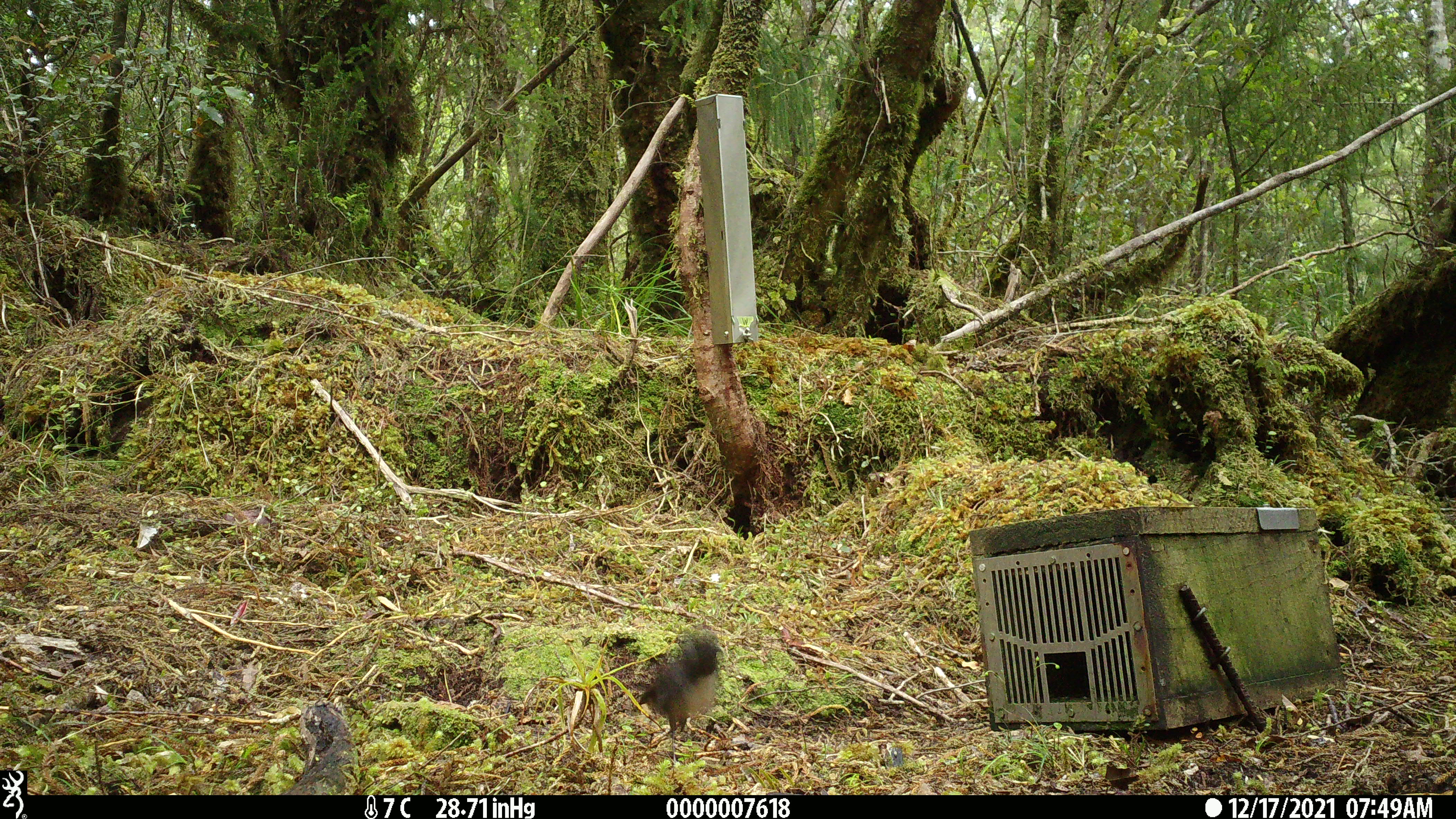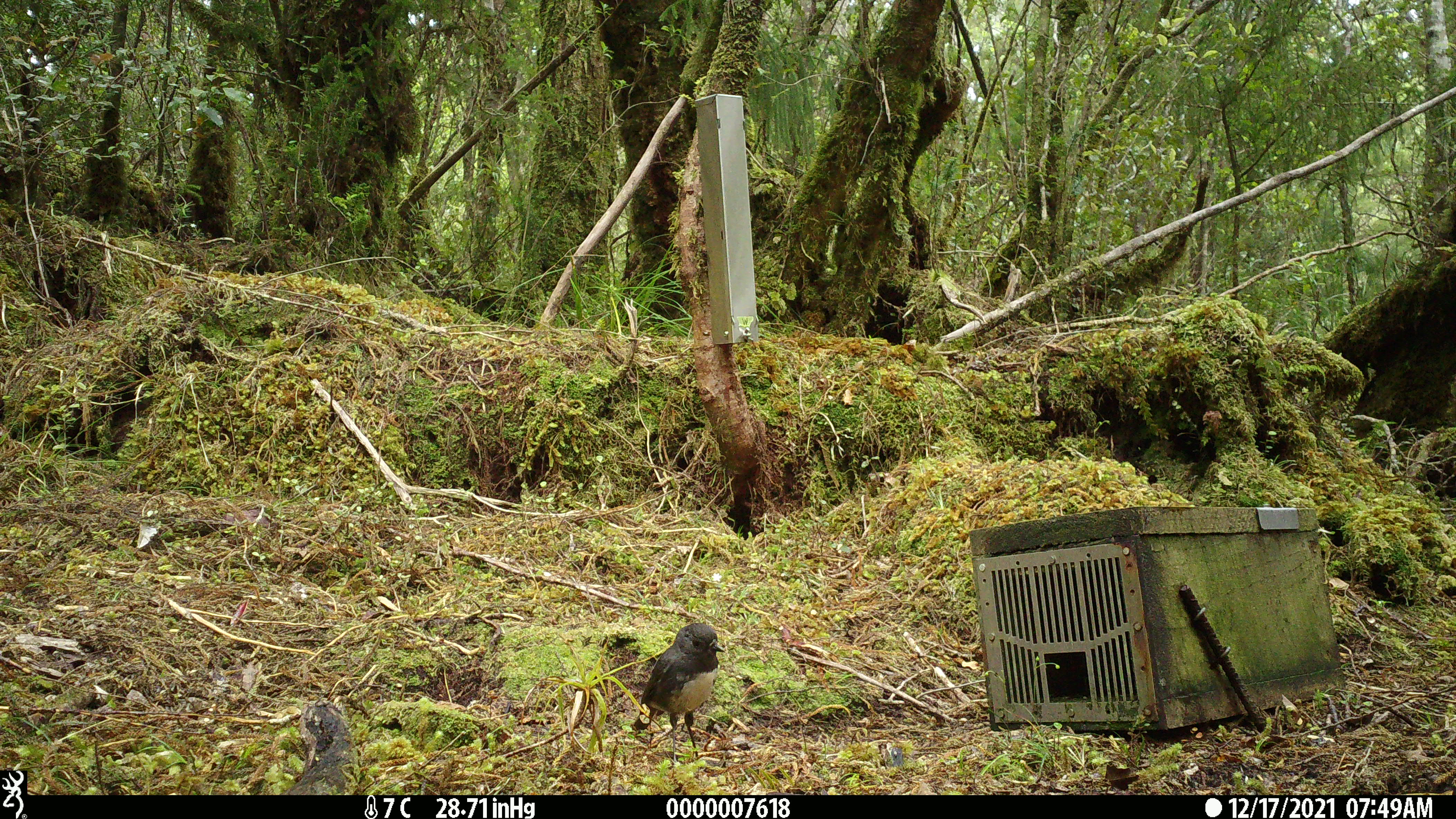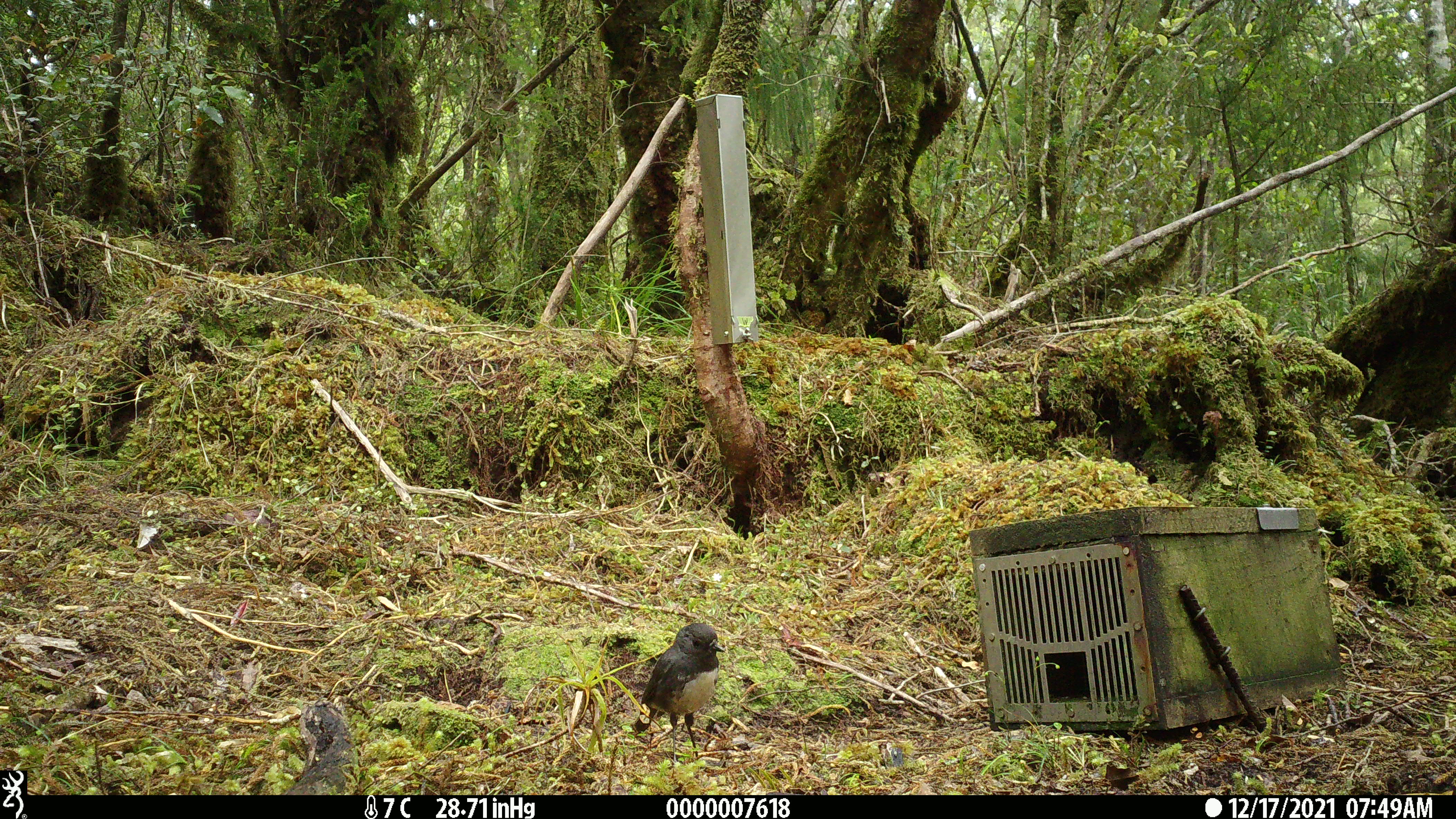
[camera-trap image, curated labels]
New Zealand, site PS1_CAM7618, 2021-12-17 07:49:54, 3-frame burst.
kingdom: Animalia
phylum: Chordata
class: Aves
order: Passeriformes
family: Petroicidae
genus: Petroica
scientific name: Petroica australis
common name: new zealand robin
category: robin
Robin (new zealand robin) (Petroica australis).